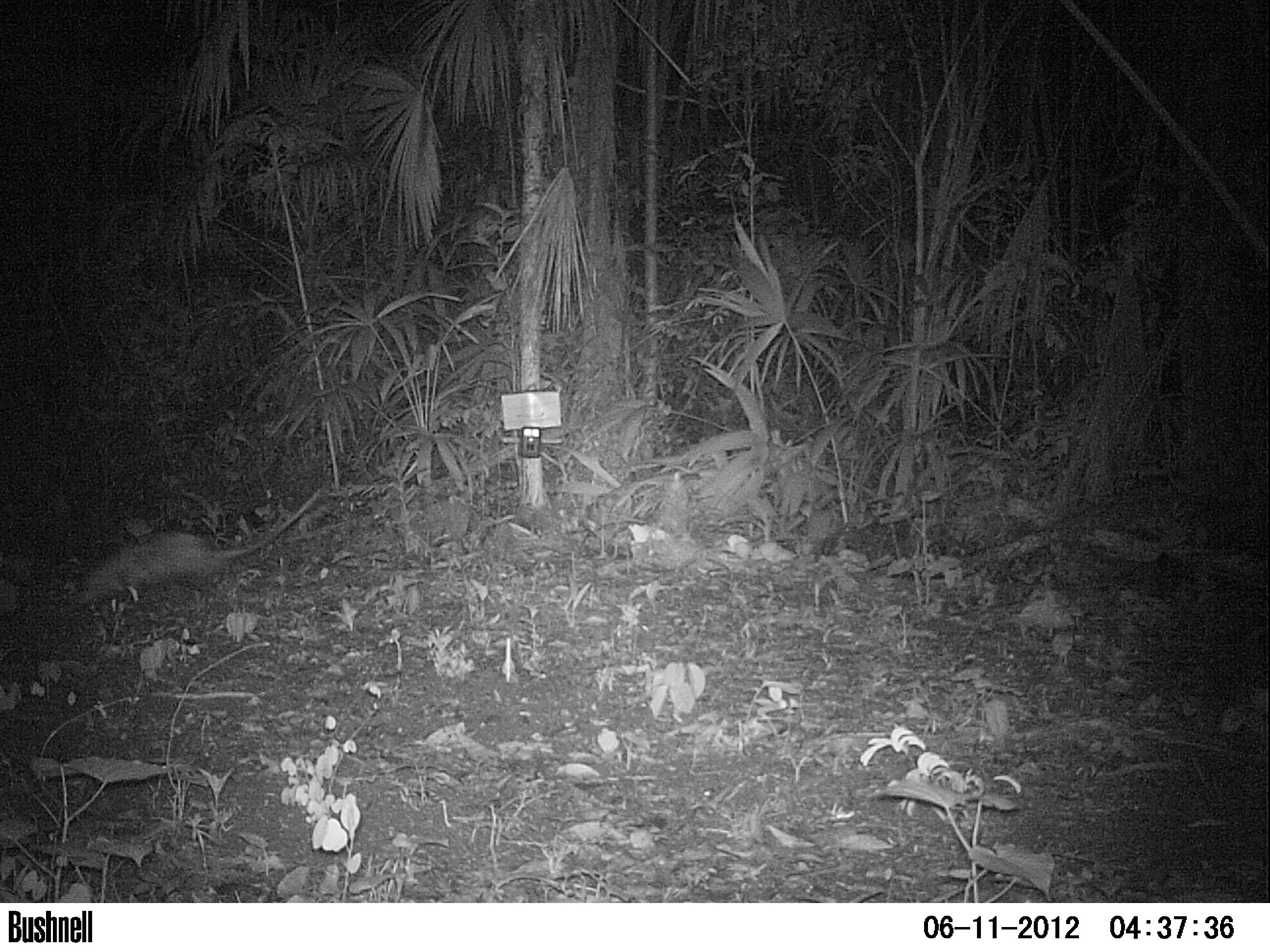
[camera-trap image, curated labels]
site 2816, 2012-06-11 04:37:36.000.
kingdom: Animalia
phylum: Chordata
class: Mammalia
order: Didelphimorphia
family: Didelphidae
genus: Didelphis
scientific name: Didelphis virginiana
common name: virginia opossum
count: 1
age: adult